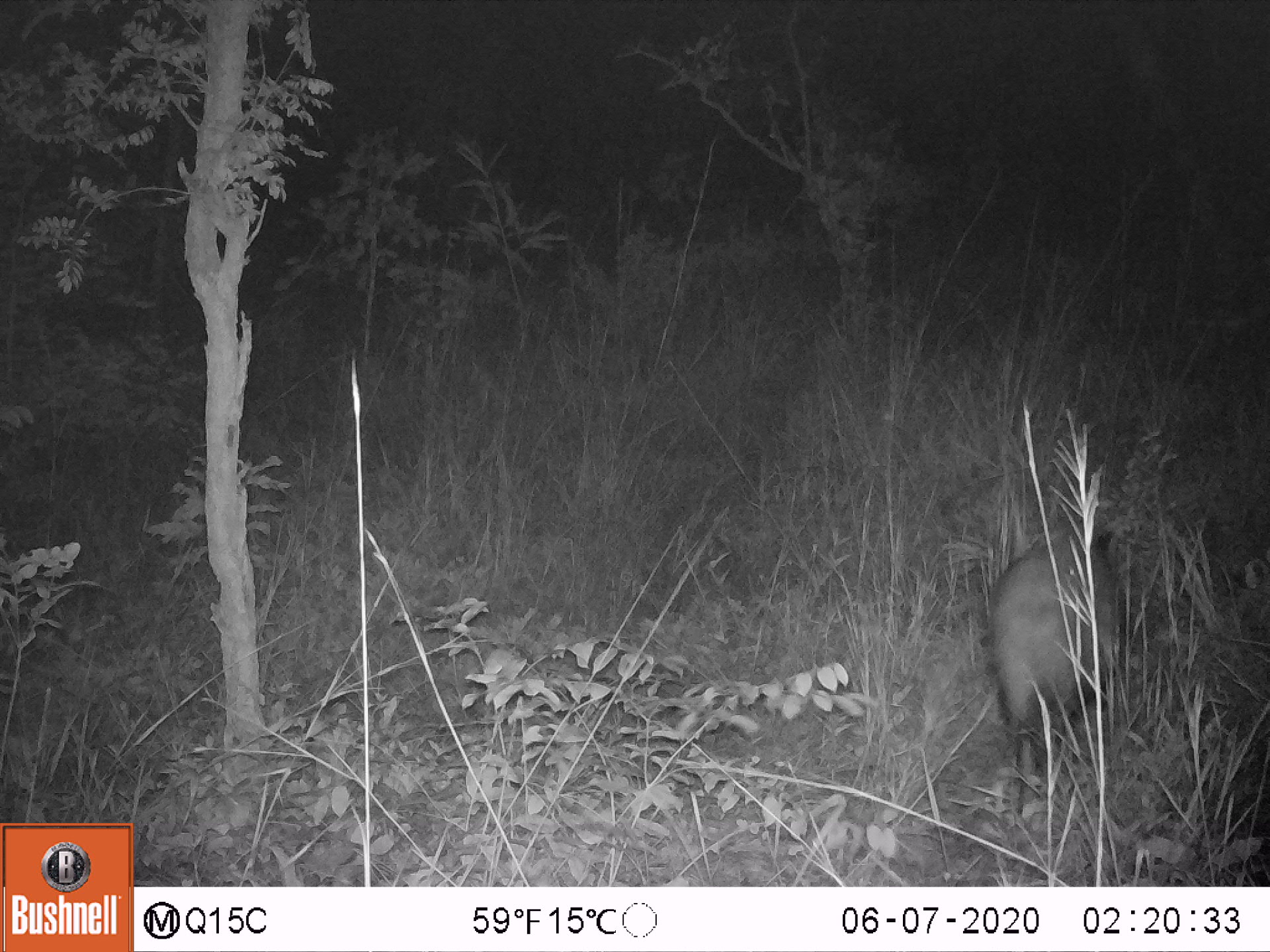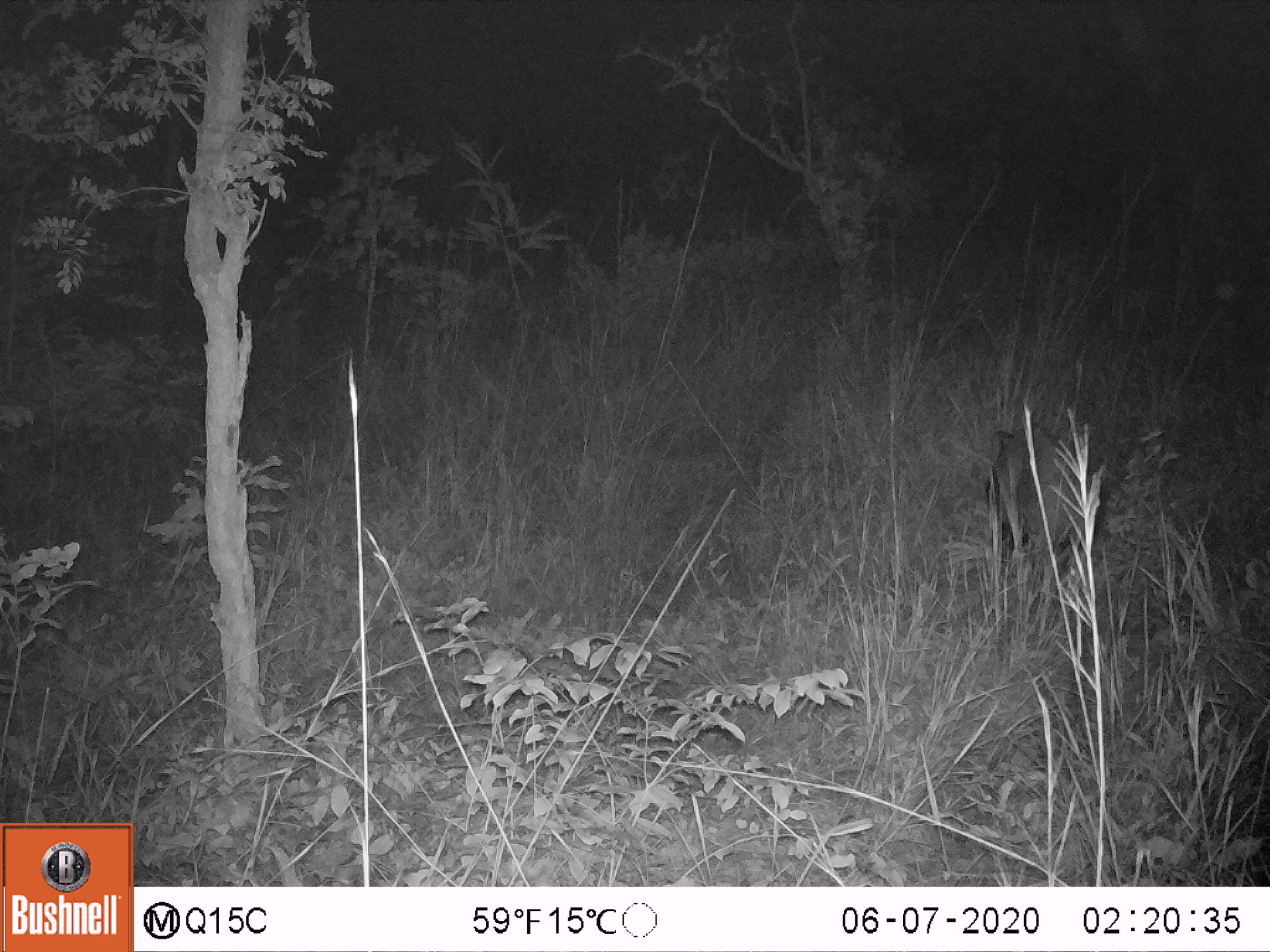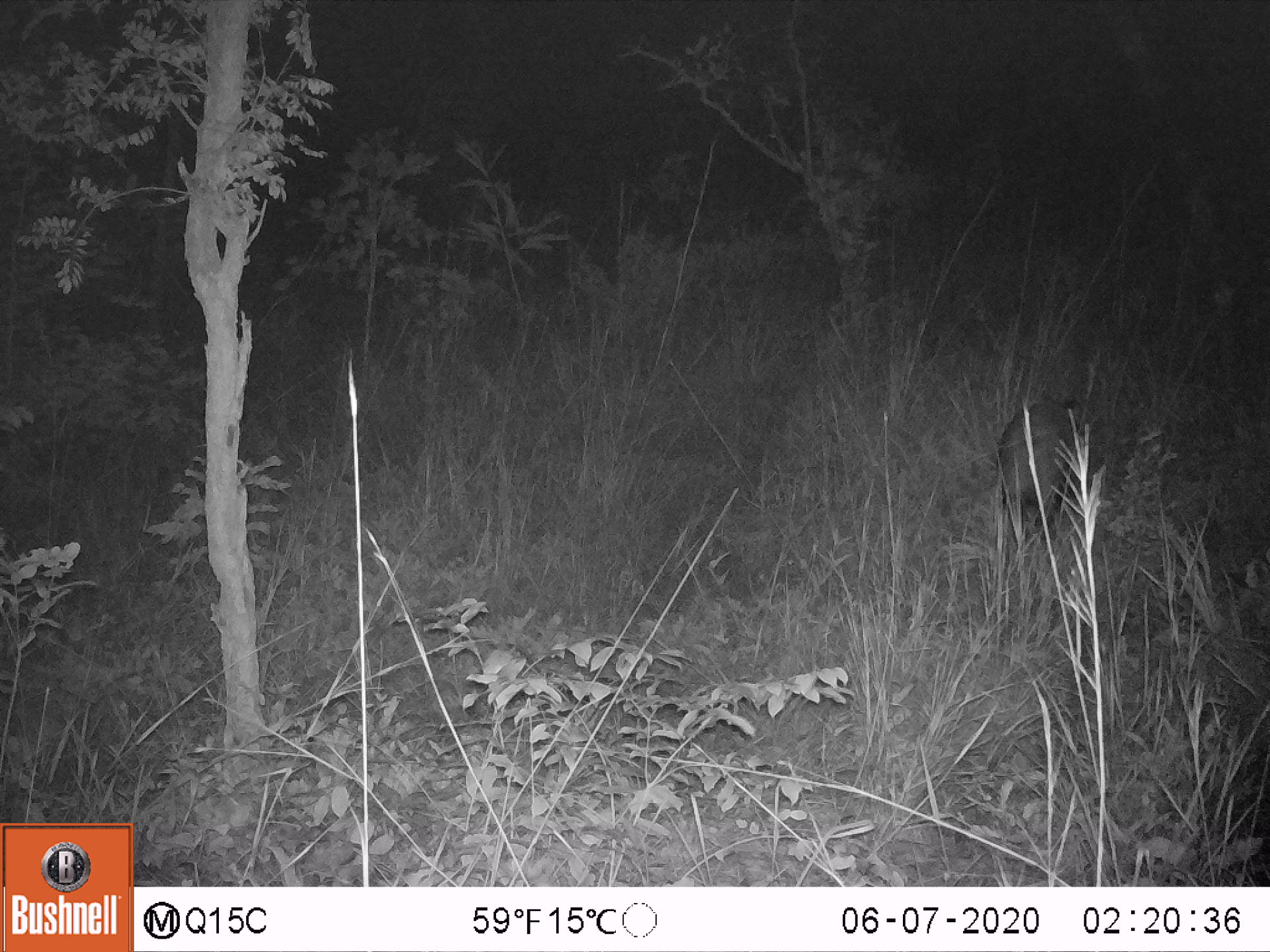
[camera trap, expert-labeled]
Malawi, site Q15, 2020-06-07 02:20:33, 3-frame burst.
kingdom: Animalia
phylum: Chordata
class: Mammalia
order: Artiodactyla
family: Suidae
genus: Potamochoerus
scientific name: Potamochoerus larvatus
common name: bushpig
Bushpig (Potamochoerus larvatus), count 1.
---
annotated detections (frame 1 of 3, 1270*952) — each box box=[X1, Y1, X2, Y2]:
bushpig: box=[987, 517, 1125, 806]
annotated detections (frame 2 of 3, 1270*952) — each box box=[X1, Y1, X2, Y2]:
bushpig: box=[985, 423, 1085, 591]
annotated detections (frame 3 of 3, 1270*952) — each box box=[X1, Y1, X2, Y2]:
bushpig: box=[995, 391, 1082, 546]